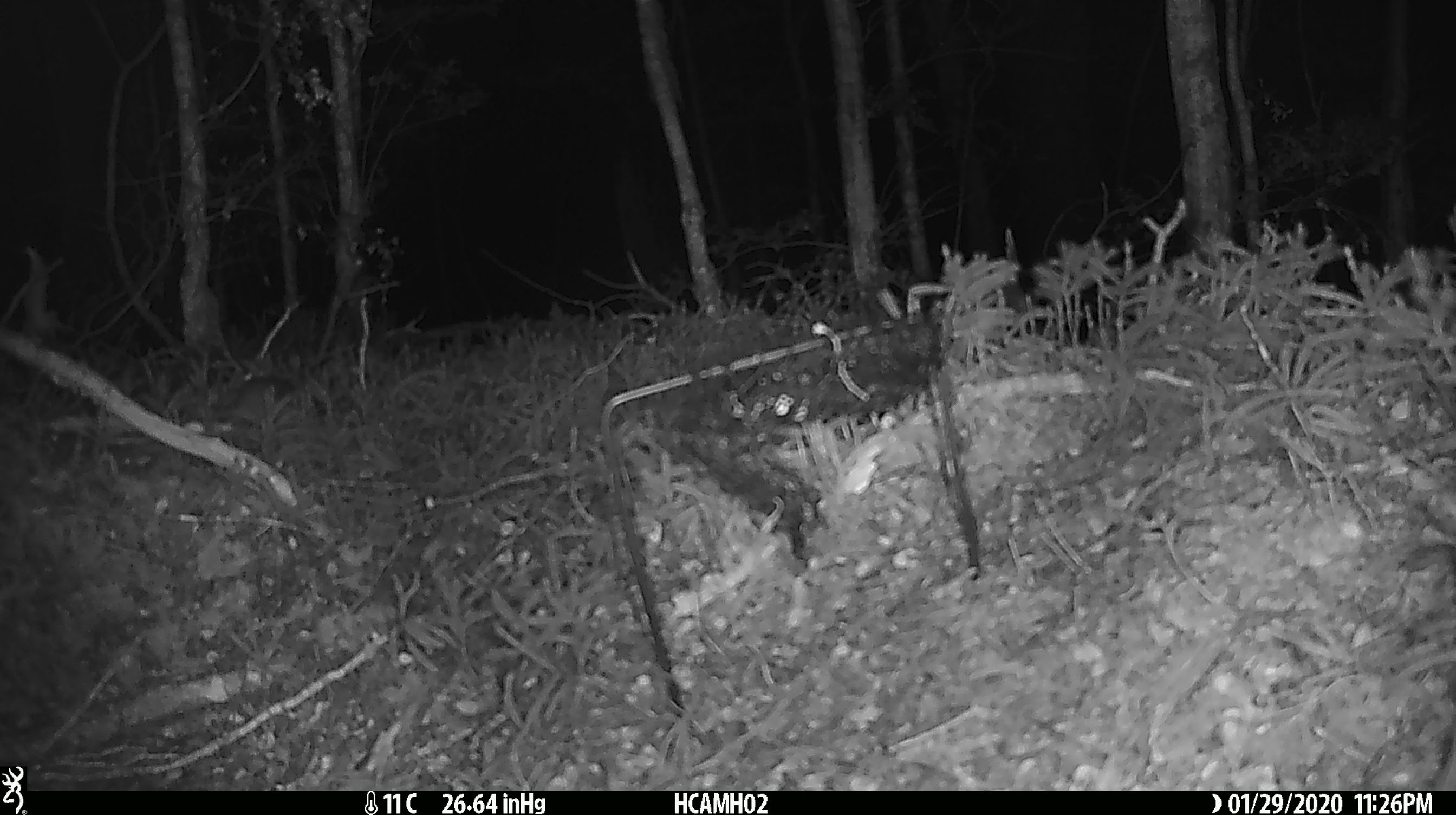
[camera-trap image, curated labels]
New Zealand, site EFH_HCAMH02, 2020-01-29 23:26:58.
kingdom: Animalia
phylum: Chordata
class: Mammalia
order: Rodentia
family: Muridae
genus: Mus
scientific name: Mus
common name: mouse